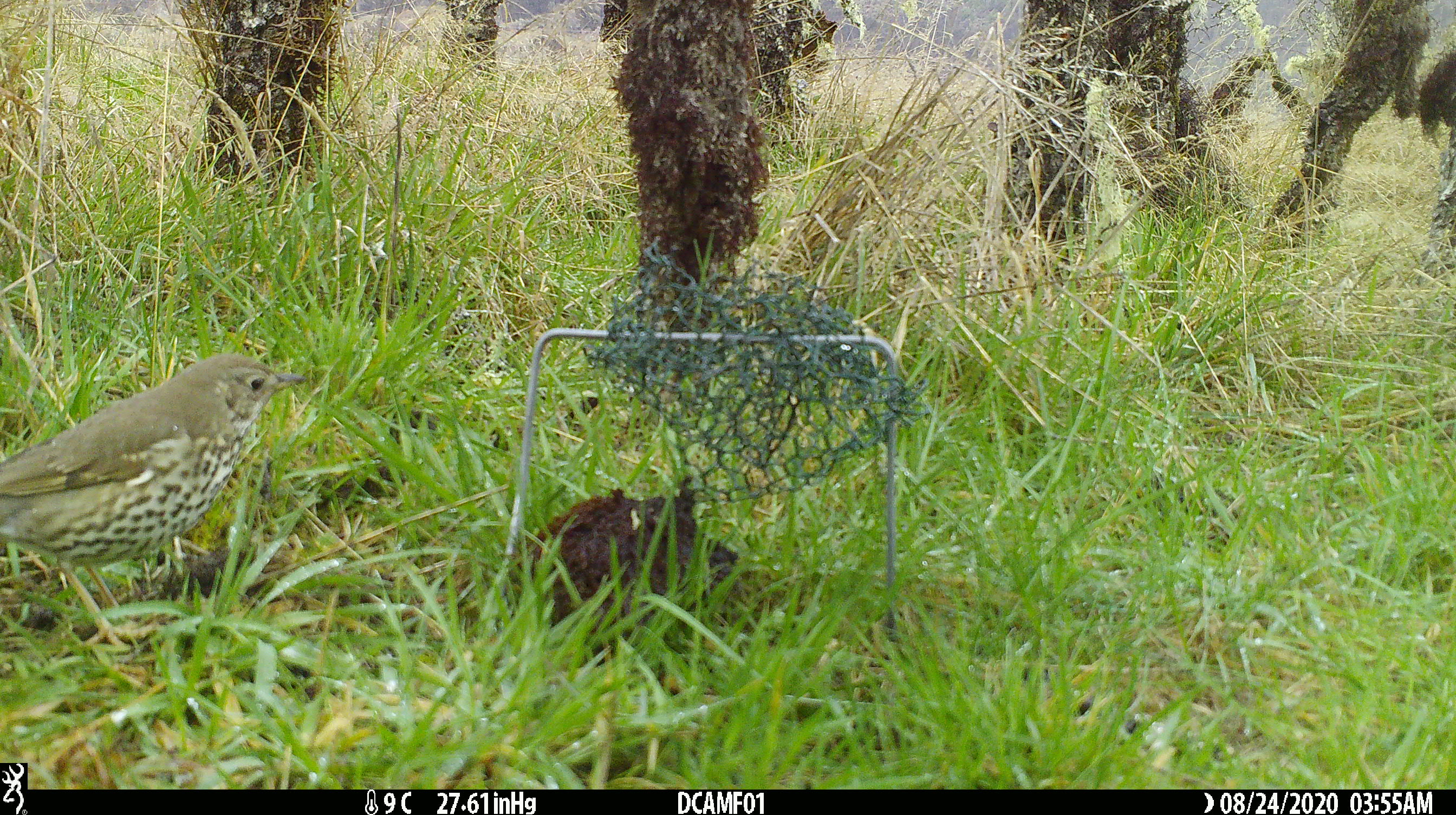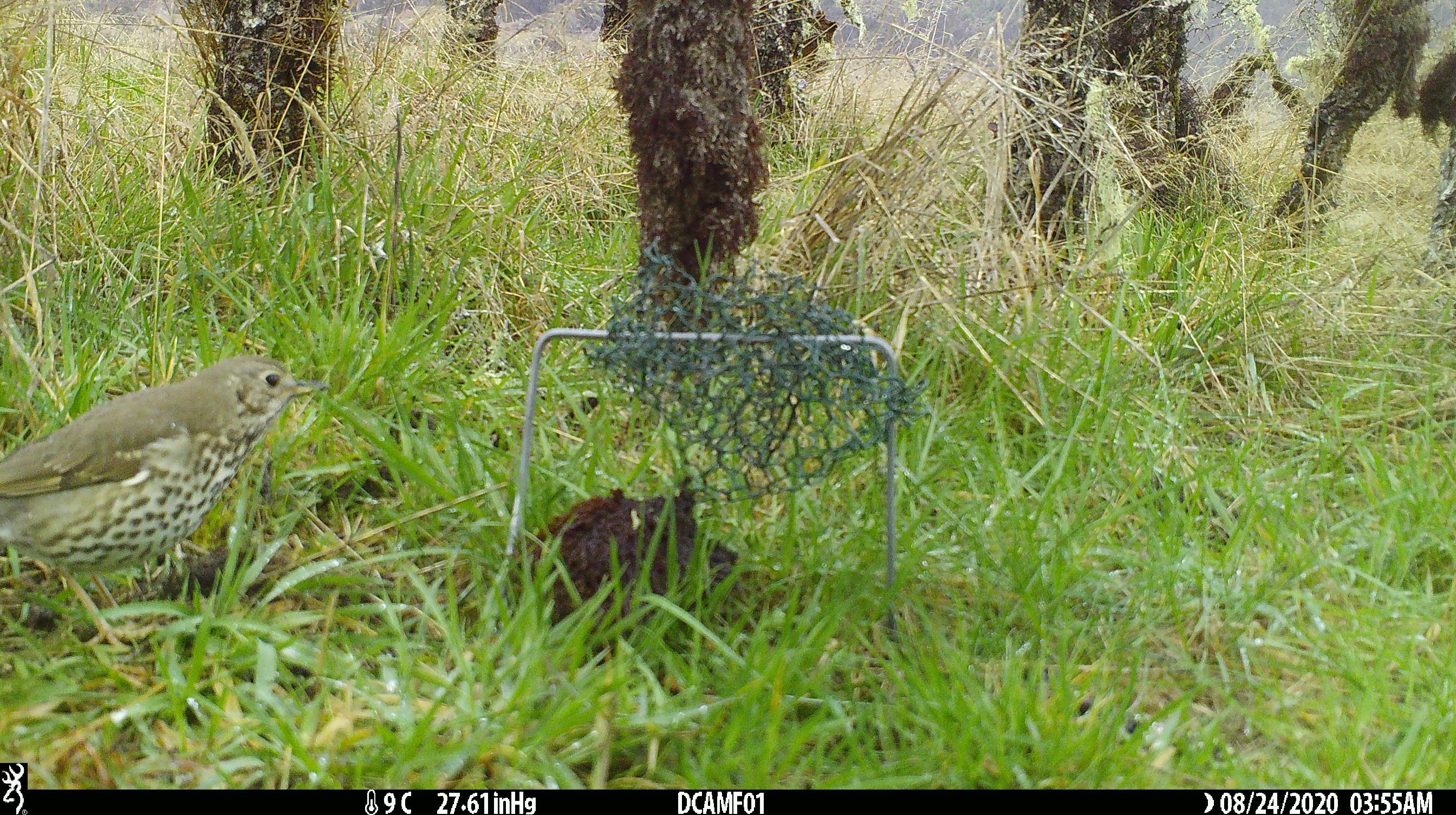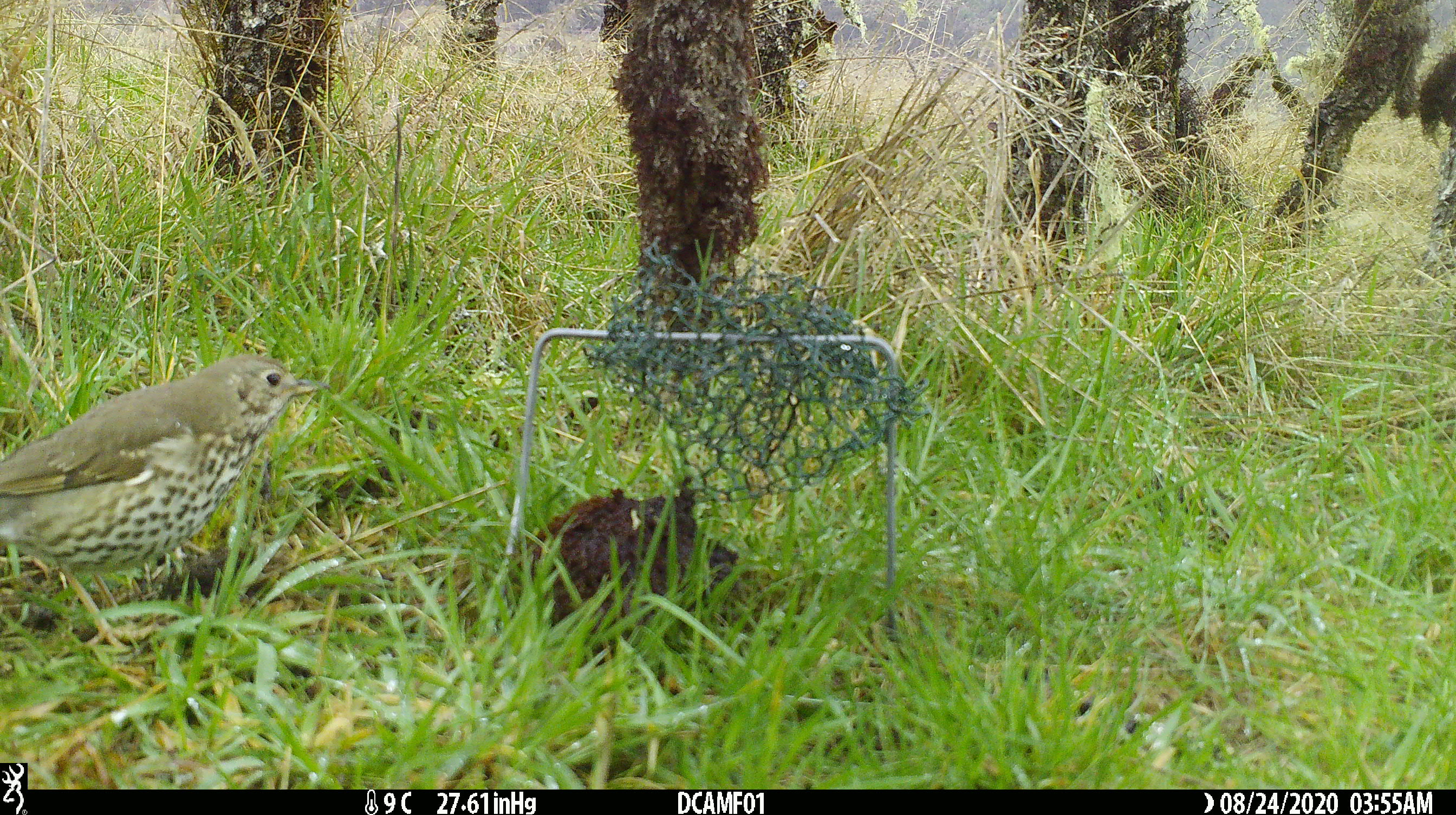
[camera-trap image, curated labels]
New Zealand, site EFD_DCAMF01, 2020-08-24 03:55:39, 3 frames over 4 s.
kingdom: Animalia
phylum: Chordata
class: Aves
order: Passeriformes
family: Turdidae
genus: Turdus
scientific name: Turdus philomelos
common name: song thrush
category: thrush